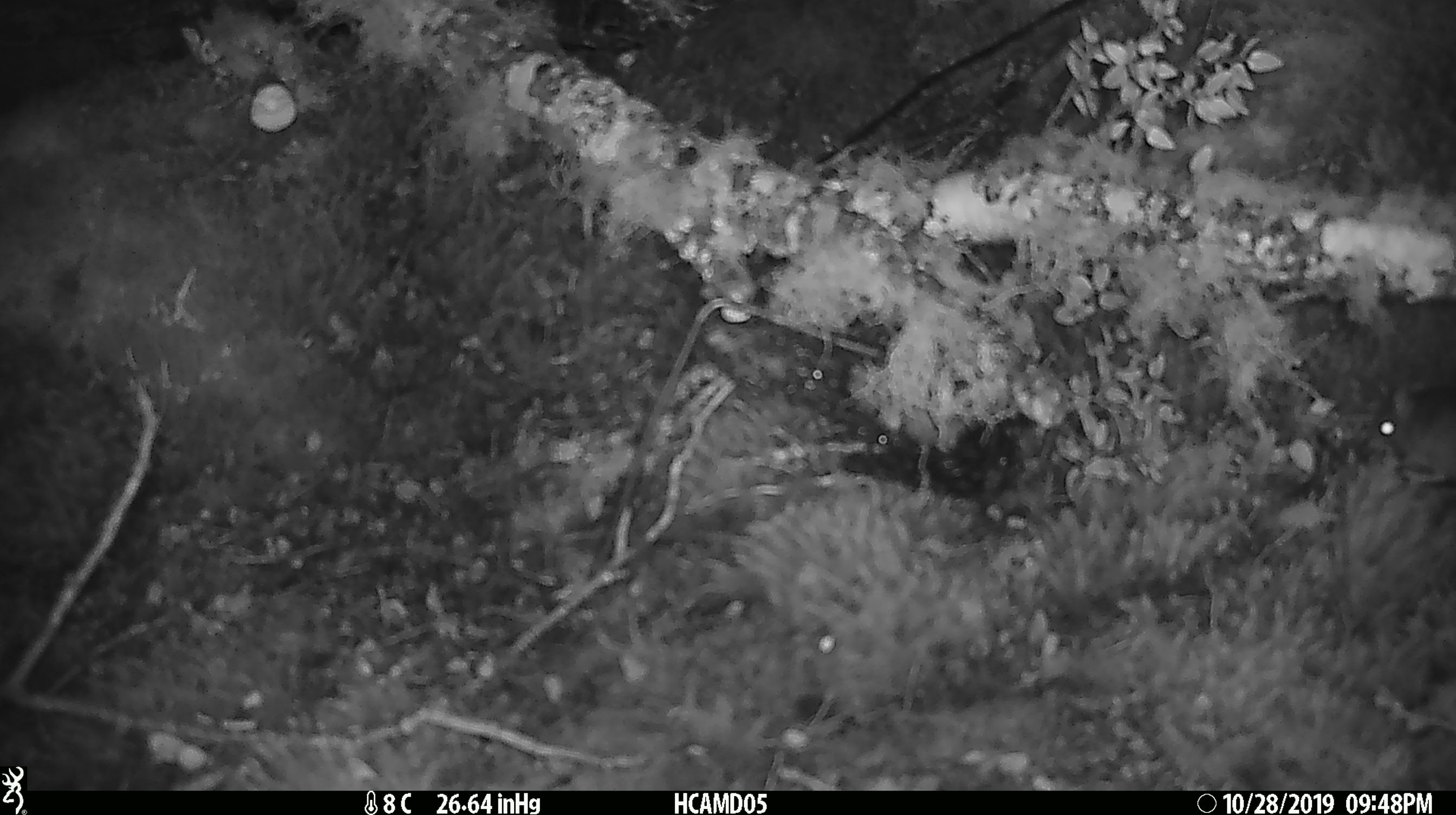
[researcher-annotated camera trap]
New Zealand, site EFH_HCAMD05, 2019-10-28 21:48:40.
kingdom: Animalia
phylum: Chordata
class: Mammalia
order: Rodentia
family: Muridae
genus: Mus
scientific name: Mus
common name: mouse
Mouse (Mus).